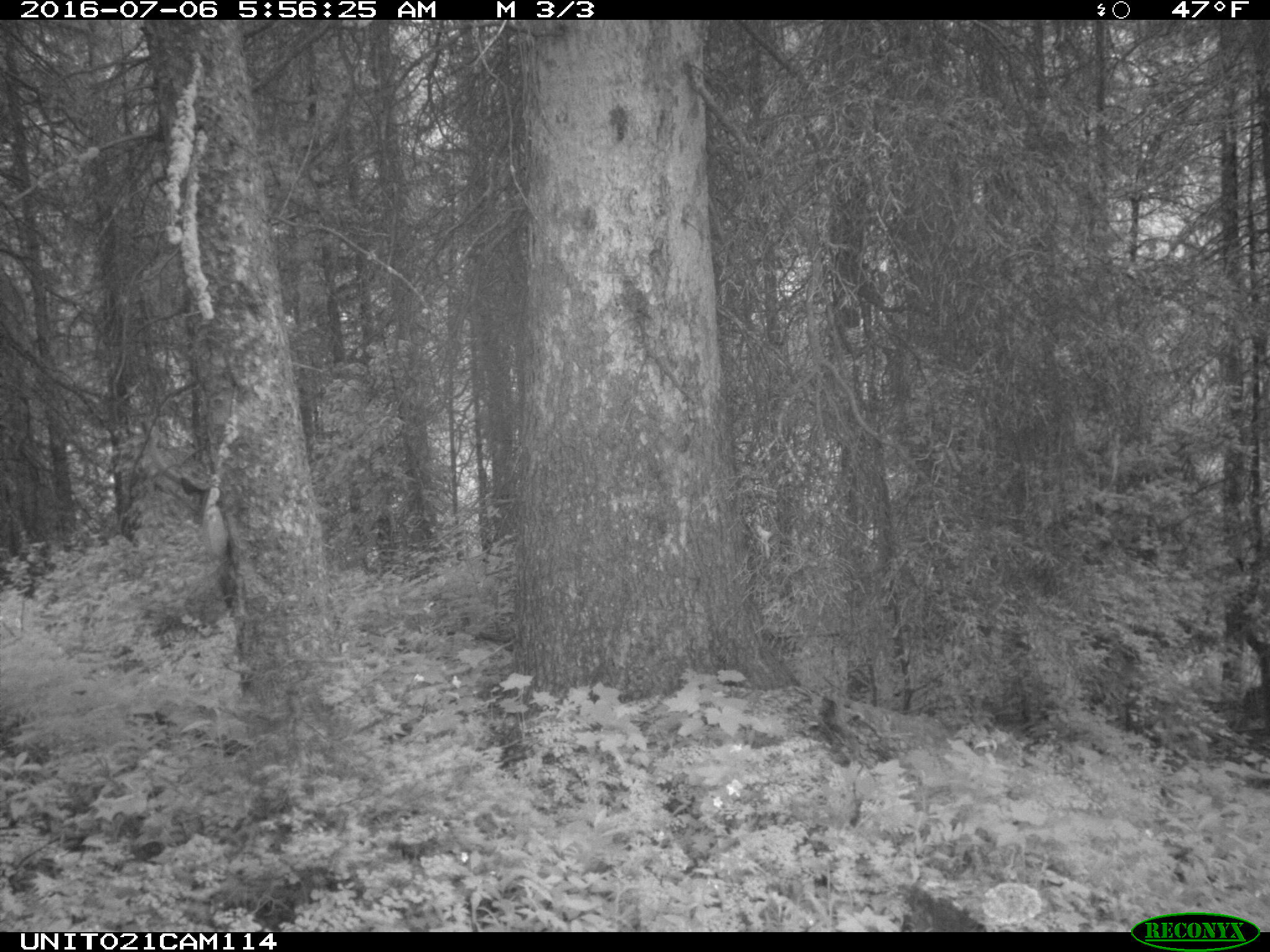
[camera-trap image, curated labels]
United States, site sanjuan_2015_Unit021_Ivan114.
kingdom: Animalia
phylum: Chordata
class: Mammalia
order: Artiodactyla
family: Cervidae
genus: Cervus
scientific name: Cervus elaphus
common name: red deer